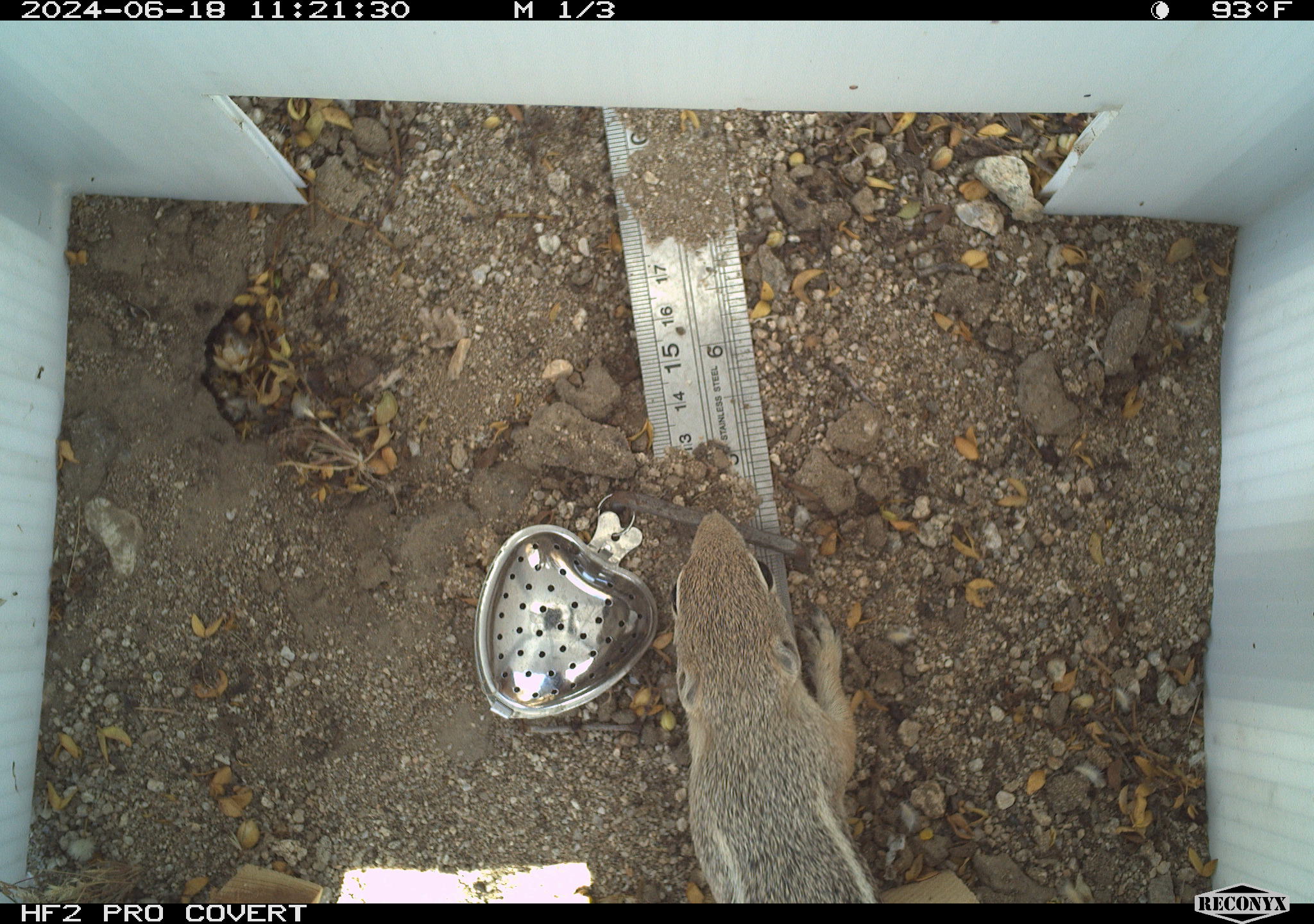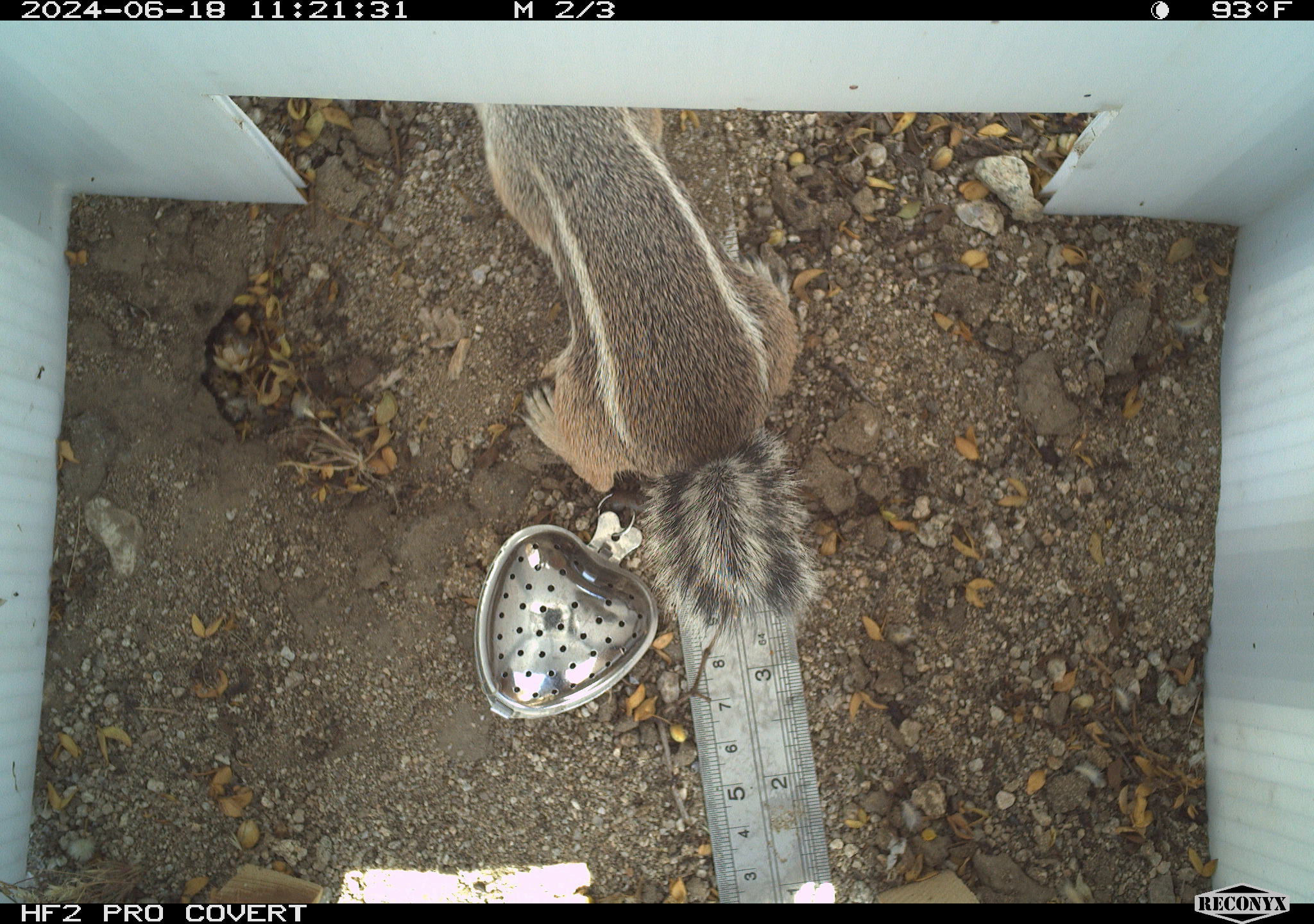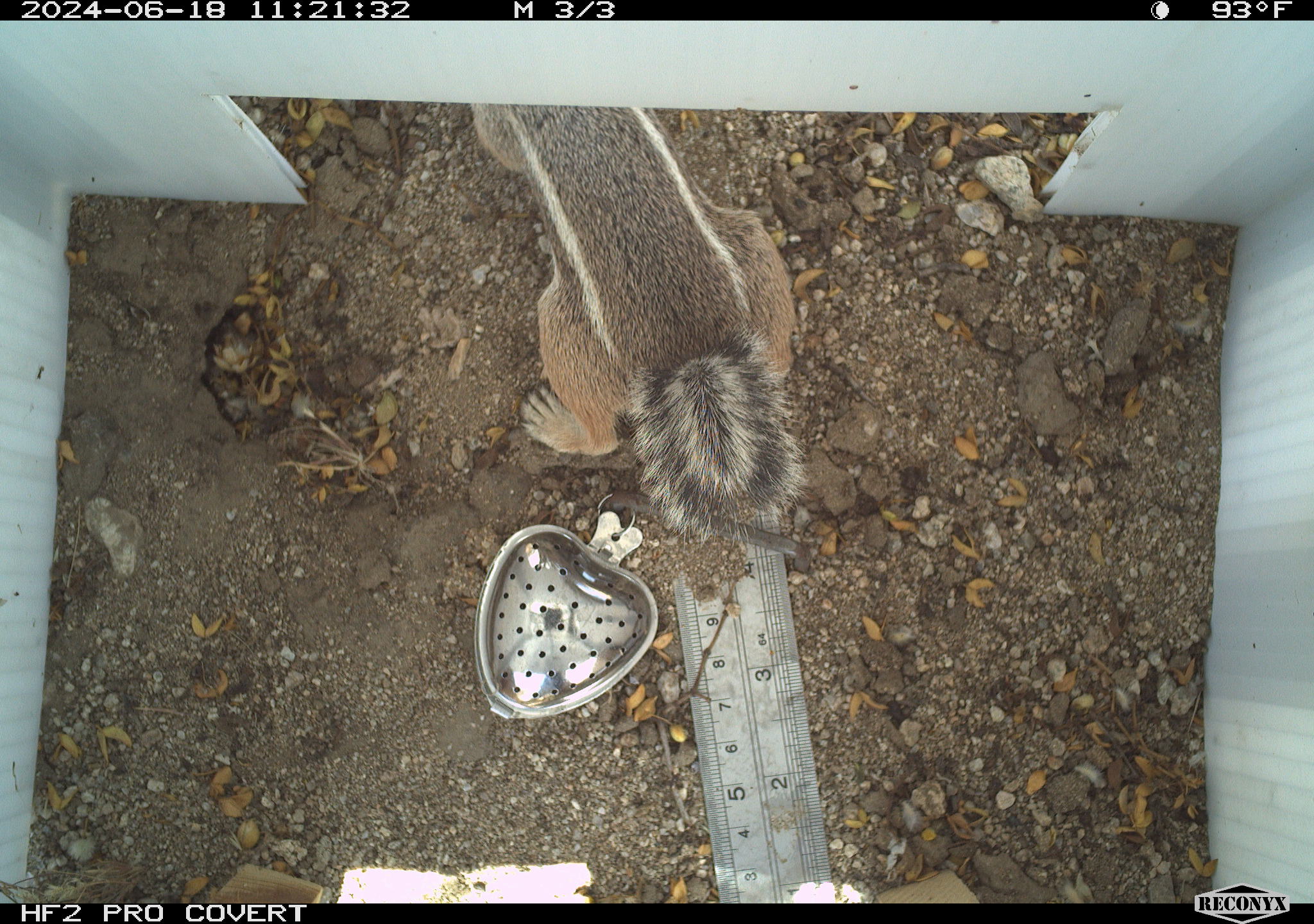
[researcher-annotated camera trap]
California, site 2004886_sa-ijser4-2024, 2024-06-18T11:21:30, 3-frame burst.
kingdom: Animalia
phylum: Chordata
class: Mammalia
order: Rodentia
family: Sciuridae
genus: Ammospermophilus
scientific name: Ammospermophilus leucurus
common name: white-tailed antelope squirrel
White-tailed antelope squirrel (Ammospermophilus leucurus).